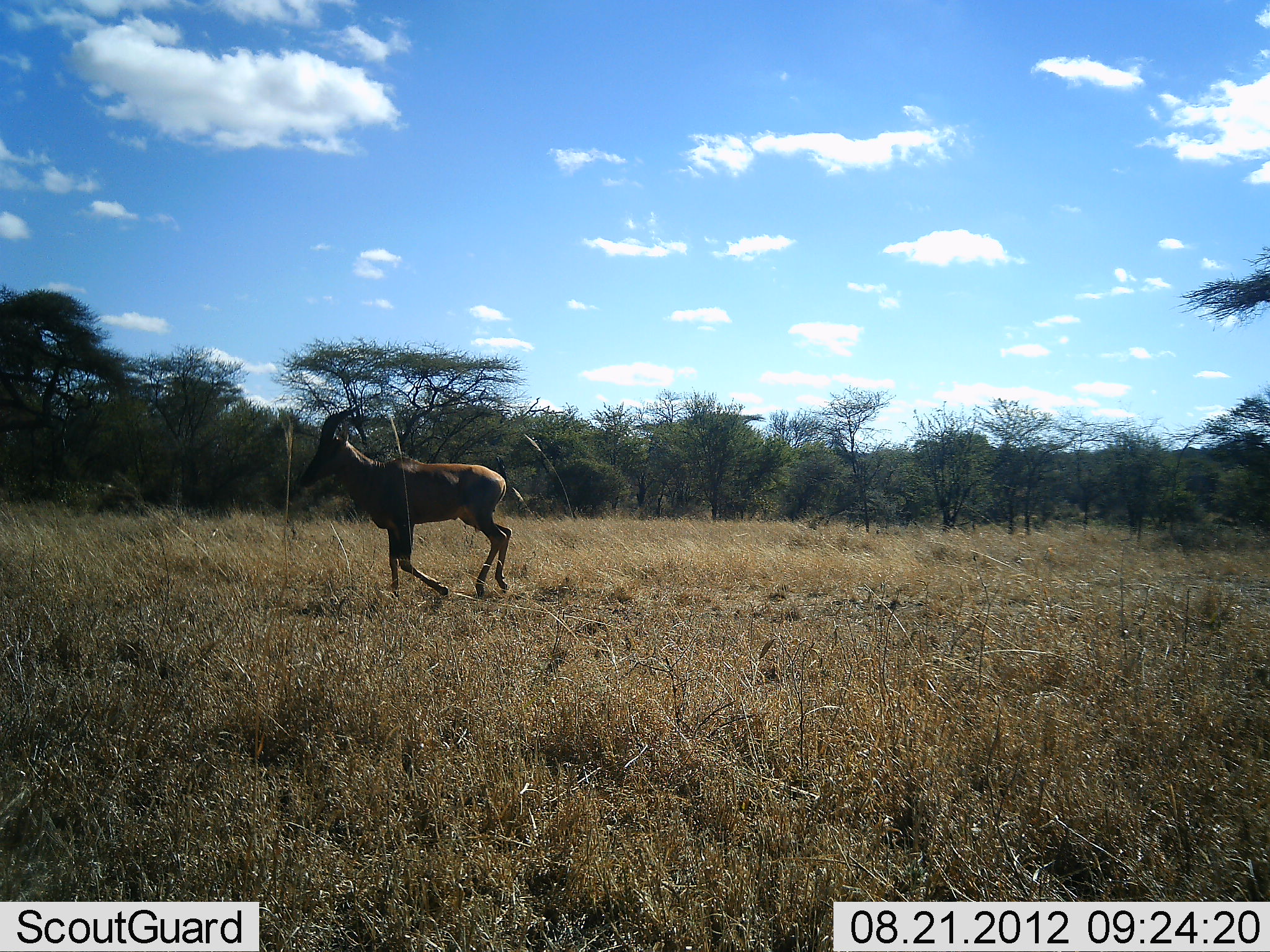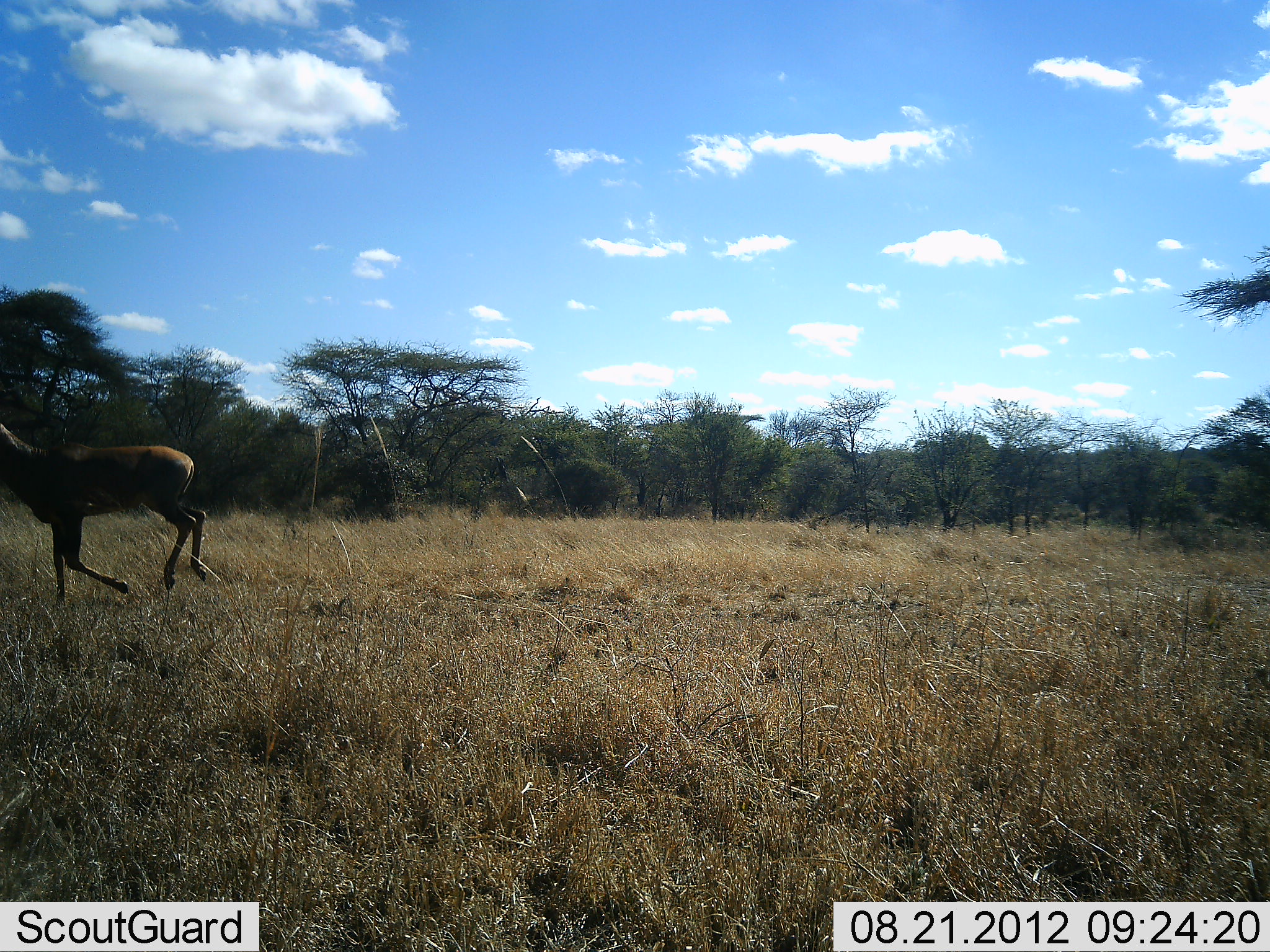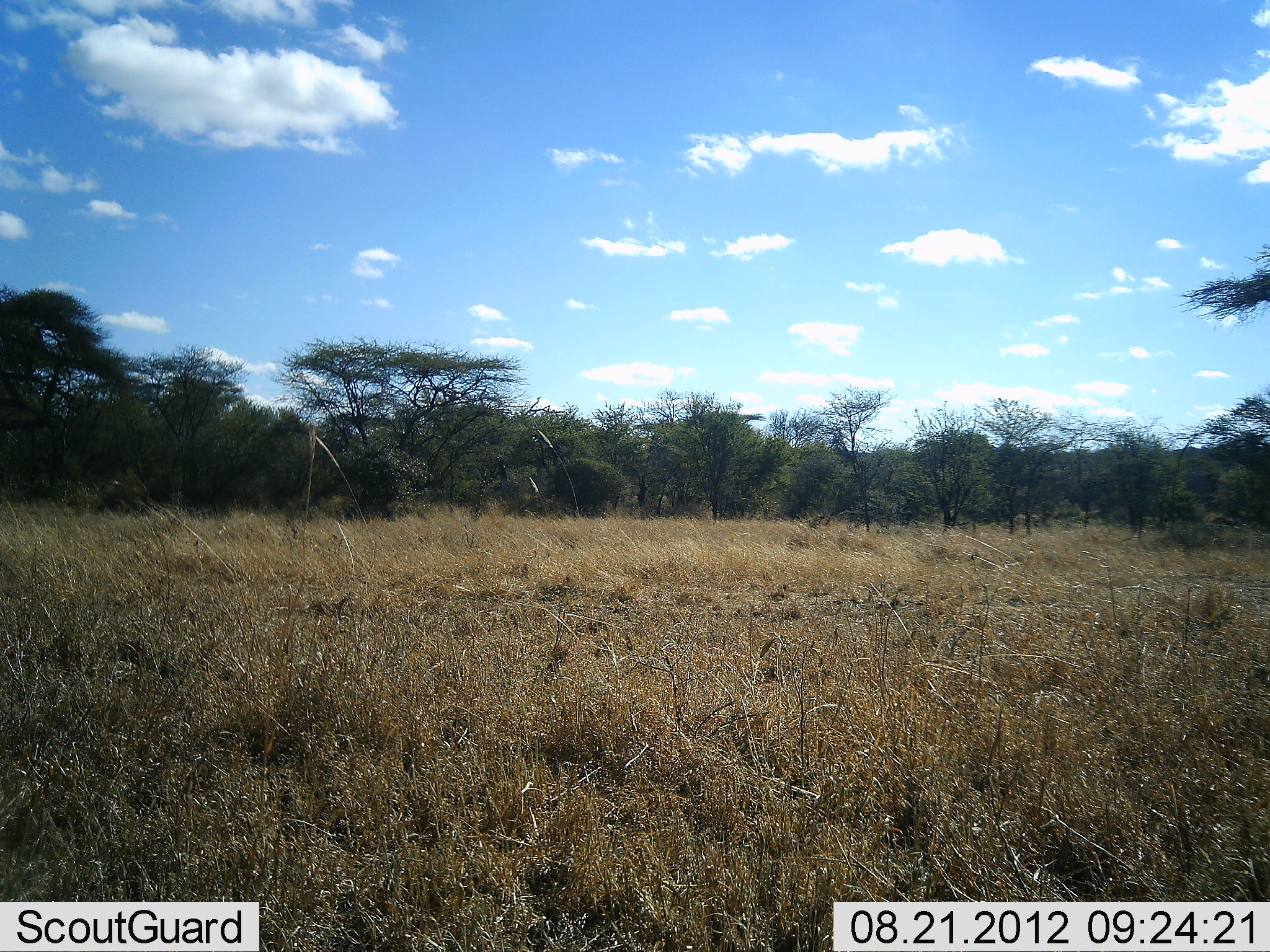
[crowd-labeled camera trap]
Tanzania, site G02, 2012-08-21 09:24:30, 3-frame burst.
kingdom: Animalia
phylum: Chordata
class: Mammalia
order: Artiodactyla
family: Bovidae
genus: Damaliscus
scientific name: Damaliscus lunatus jimela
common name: topi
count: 1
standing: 0%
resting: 0%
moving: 100%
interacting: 0%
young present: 0%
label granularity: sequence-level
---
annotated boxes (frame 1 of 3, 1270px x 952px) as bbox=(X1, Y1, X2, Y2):
animal: bbox=(299, 406, 512, 596)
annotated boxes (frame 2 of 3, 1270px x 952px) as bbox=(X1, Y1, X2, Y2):
animal: bbox=(0, 421, 206, 602)